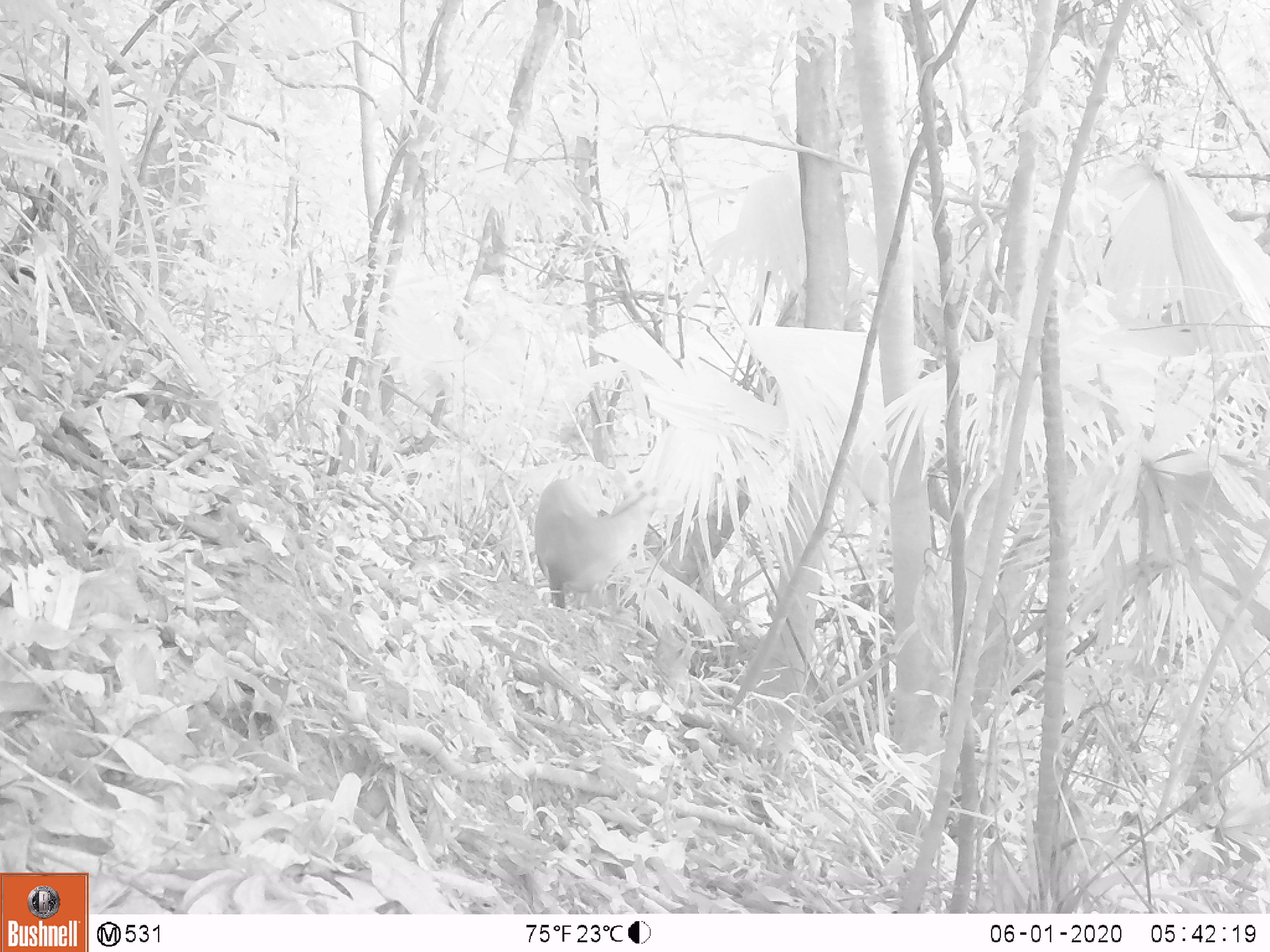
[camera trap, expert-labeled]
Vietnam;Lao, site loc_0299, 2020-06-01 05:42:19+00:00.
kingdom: Animalia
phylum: Chordata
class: Mammalia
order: Artiodactyla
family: Cervidae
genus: Muntiacus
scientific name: Muntiacus rooseveltorum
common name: roosevelt's muntjac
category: roosevelts muntjac group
Roosevelts muntjac group (roosevelt's muntjac) (Muntiacus rooseveltorum). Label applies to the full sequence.